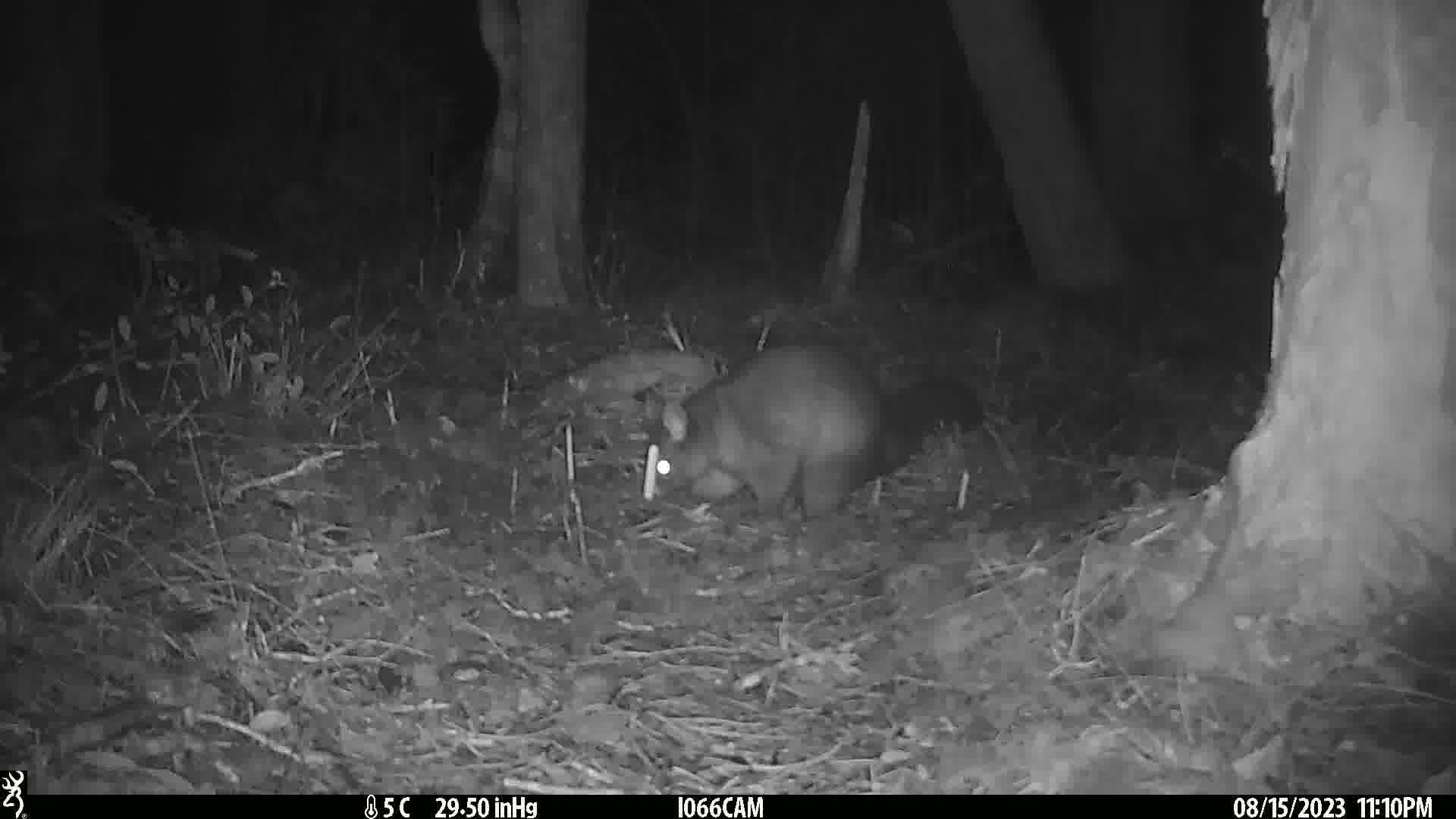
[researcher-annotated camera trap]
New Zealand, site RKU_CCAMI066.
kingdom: Animalia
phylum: Chordata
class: Mammalia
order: Diprotodontia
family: Phalangeridae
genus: Trichosurus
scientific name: Trichosurus vulpecula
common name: common brushtail possum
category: possum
Possum (common brushtail possum) (Trichosurus vulpecula).